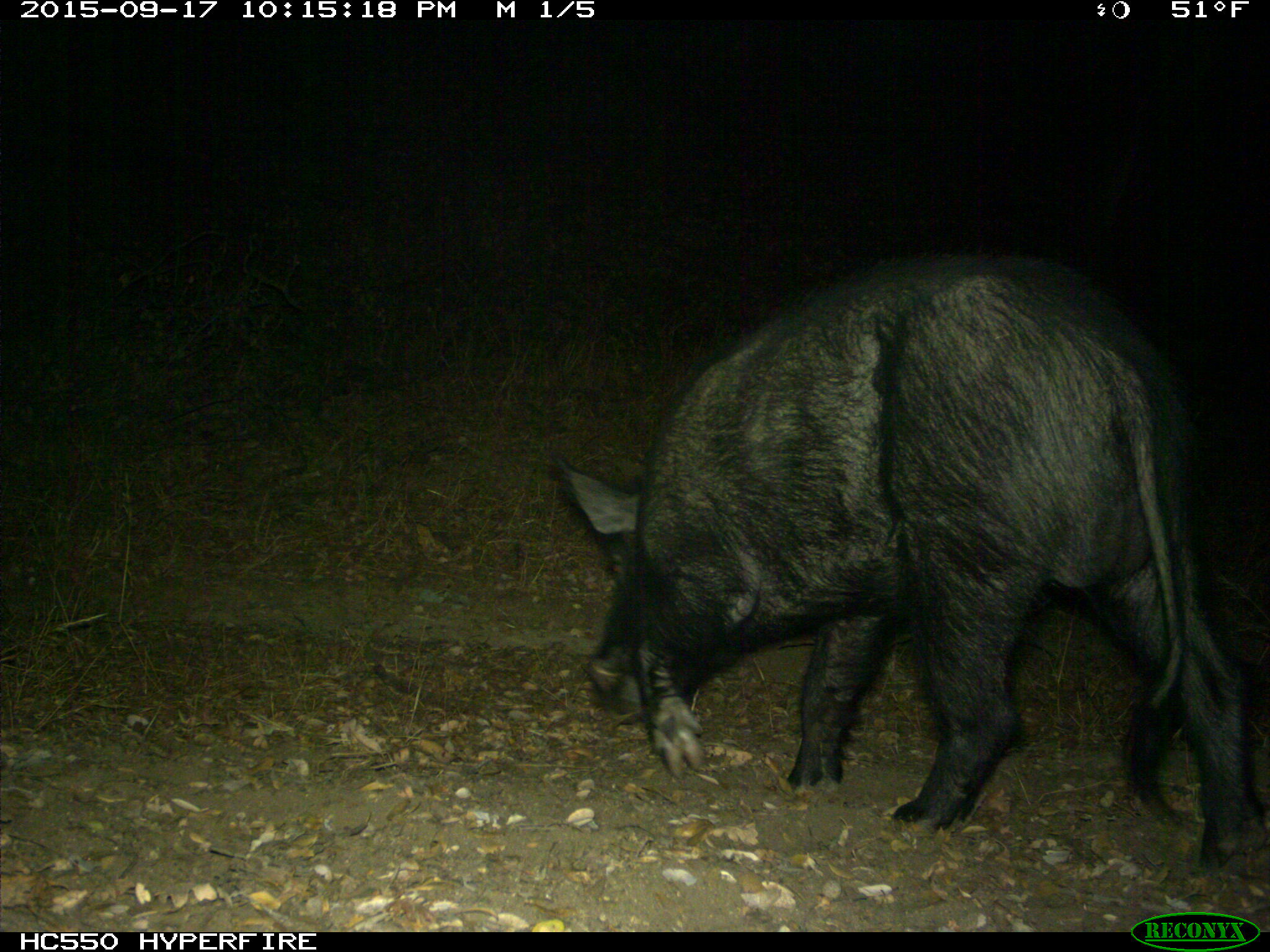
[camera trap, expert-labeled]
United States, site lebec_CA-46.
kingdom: Animalia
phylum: Chordata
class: Mammalia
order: Artiodactyla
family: Suidae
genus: Sus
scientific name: Sus scrofa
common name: wild boar